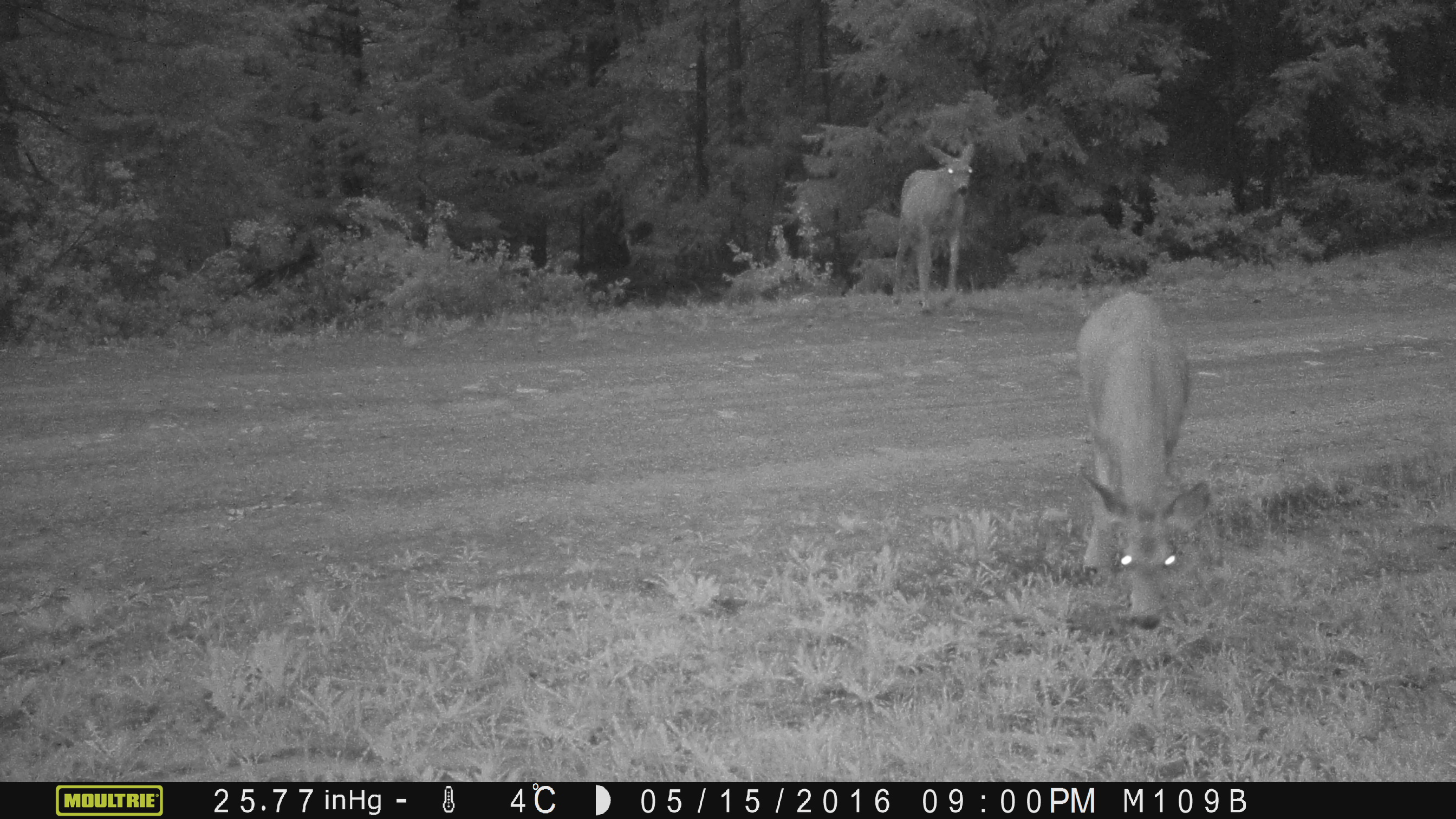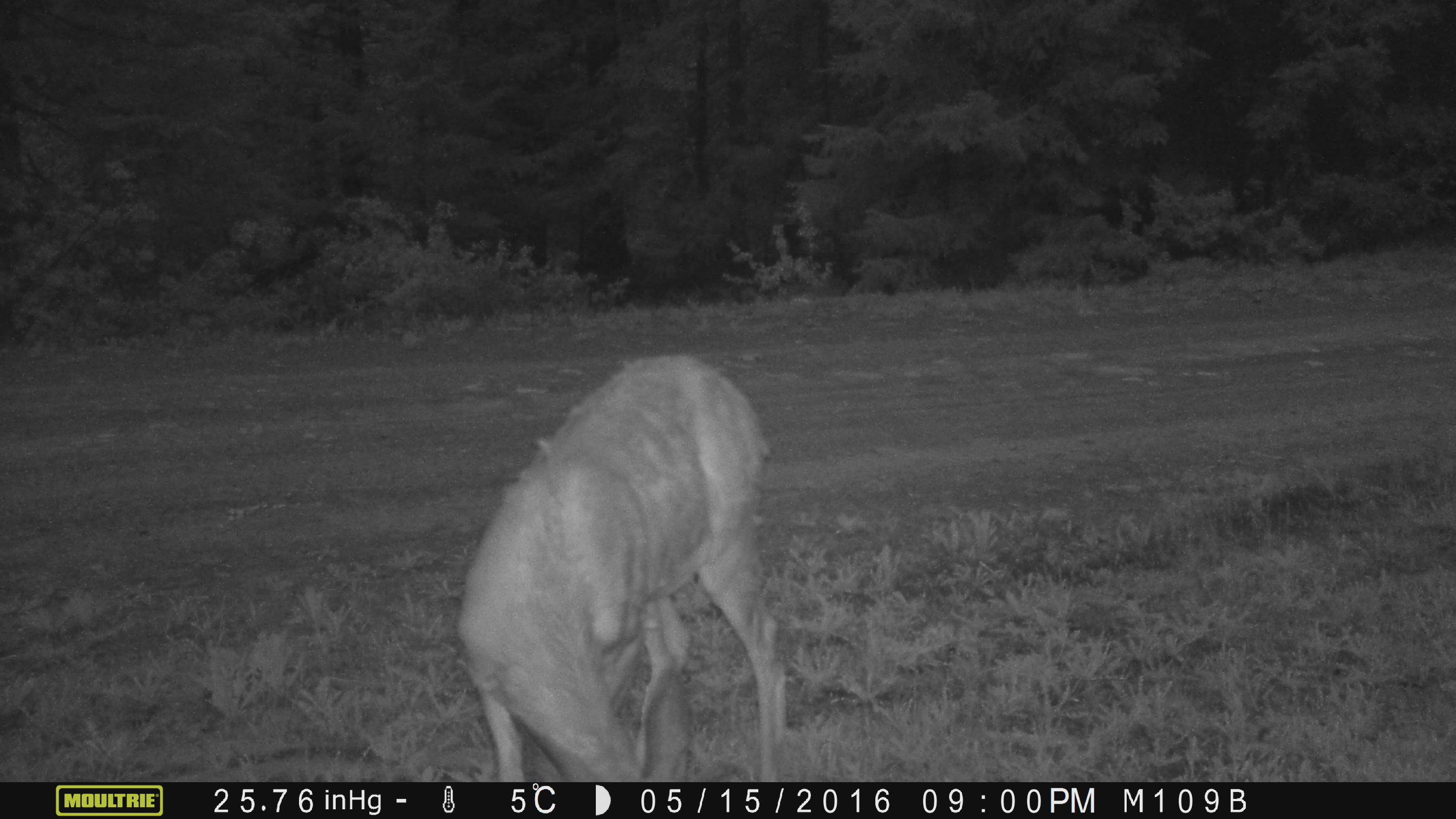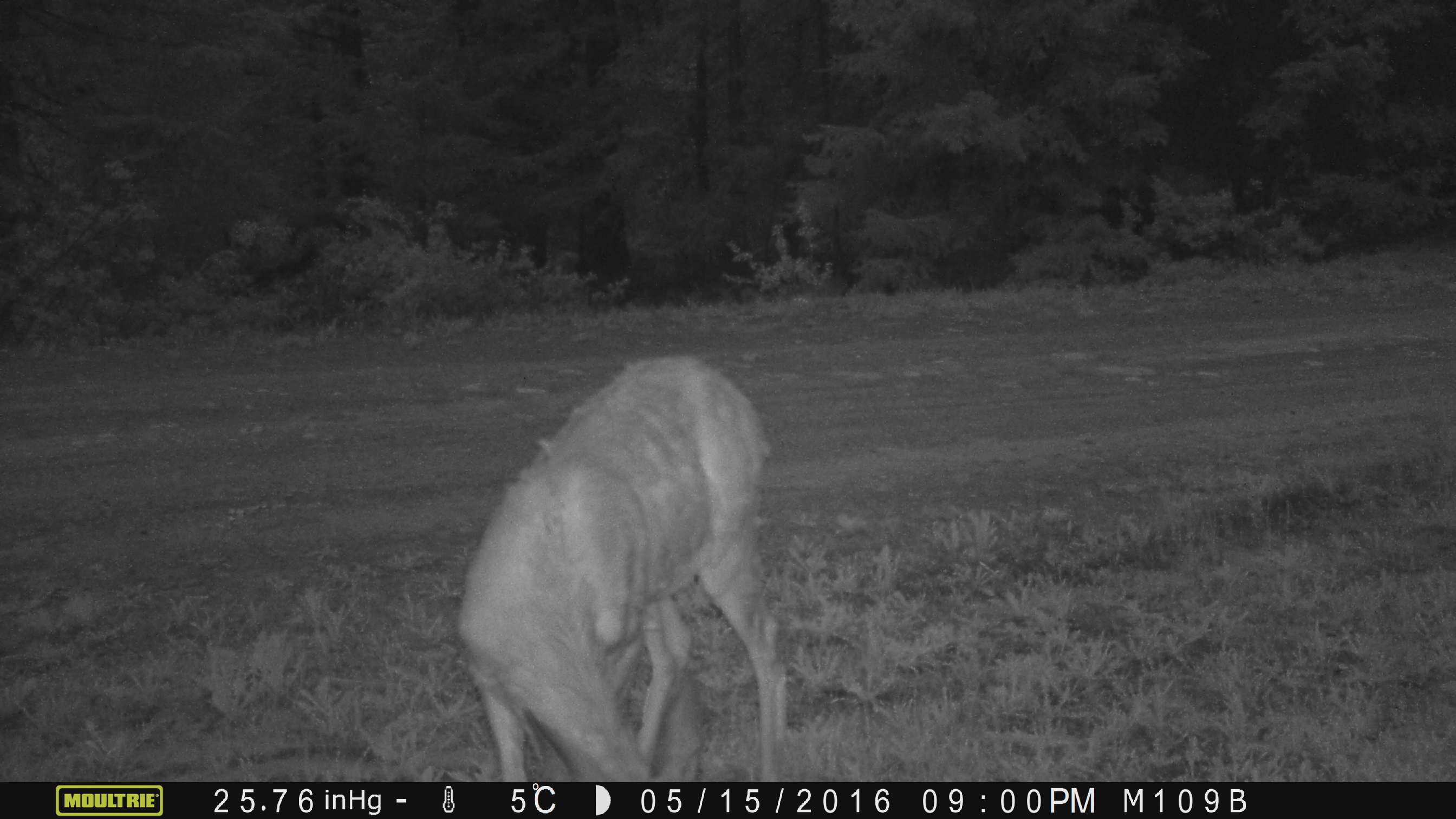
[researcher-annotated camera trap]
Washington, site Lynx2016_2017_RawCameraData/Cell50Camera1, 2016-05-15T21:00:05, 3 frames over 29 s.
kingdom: Animalia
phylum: Chordata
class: Mammalia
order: Artiodactyla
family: Cervidae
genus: Odocoileus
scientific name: Odocoileus hemionus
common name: mule deer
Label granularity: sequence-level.